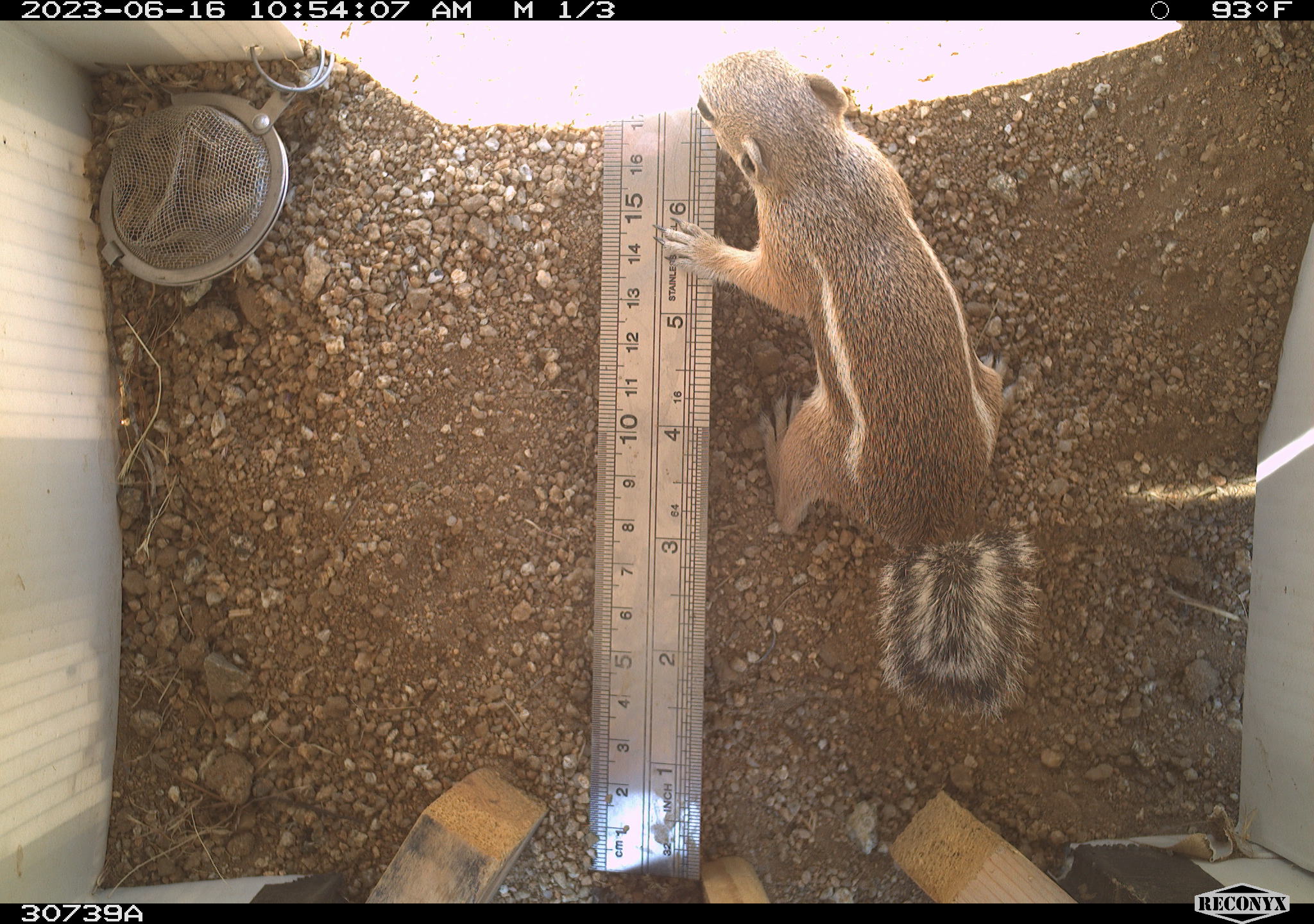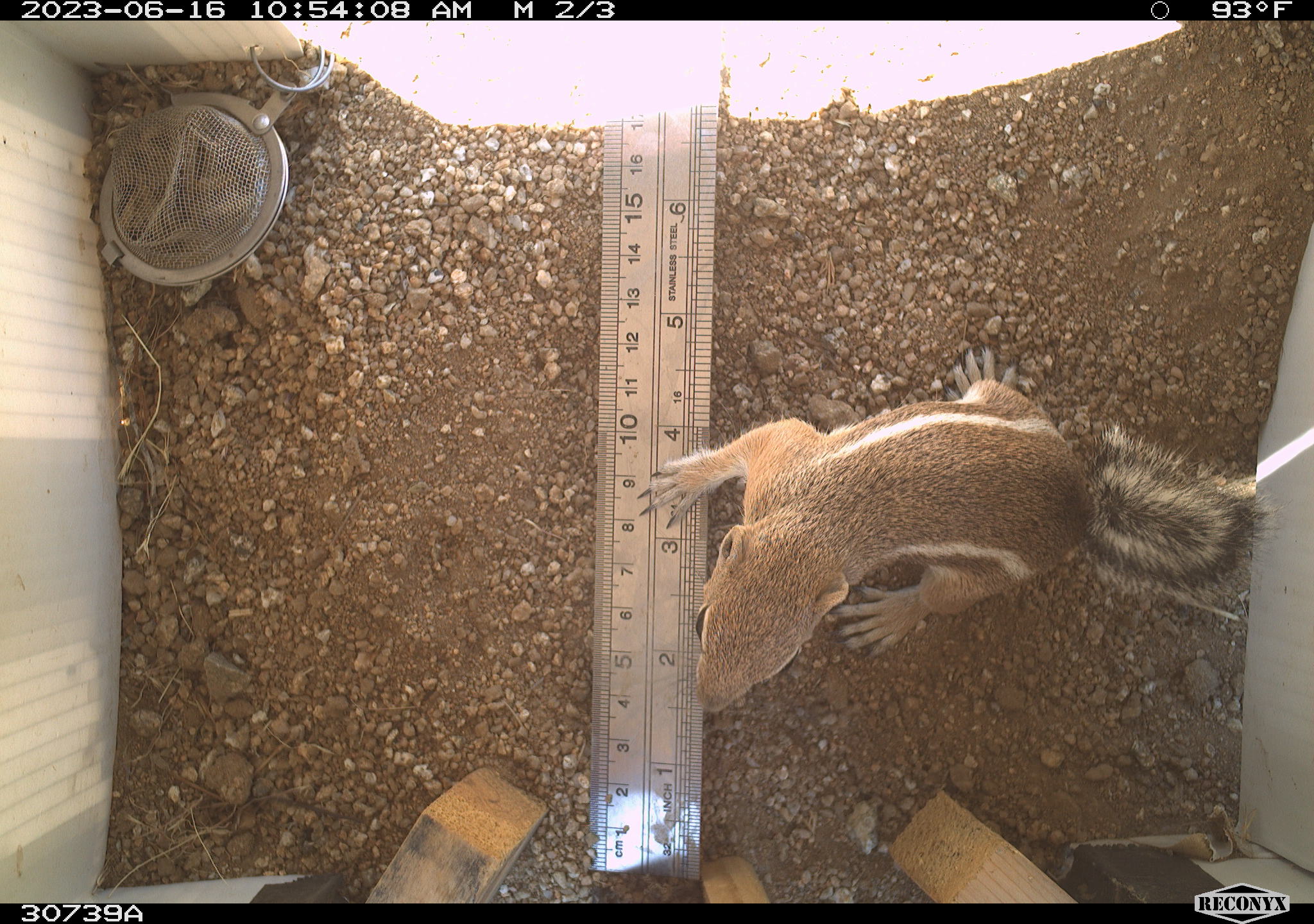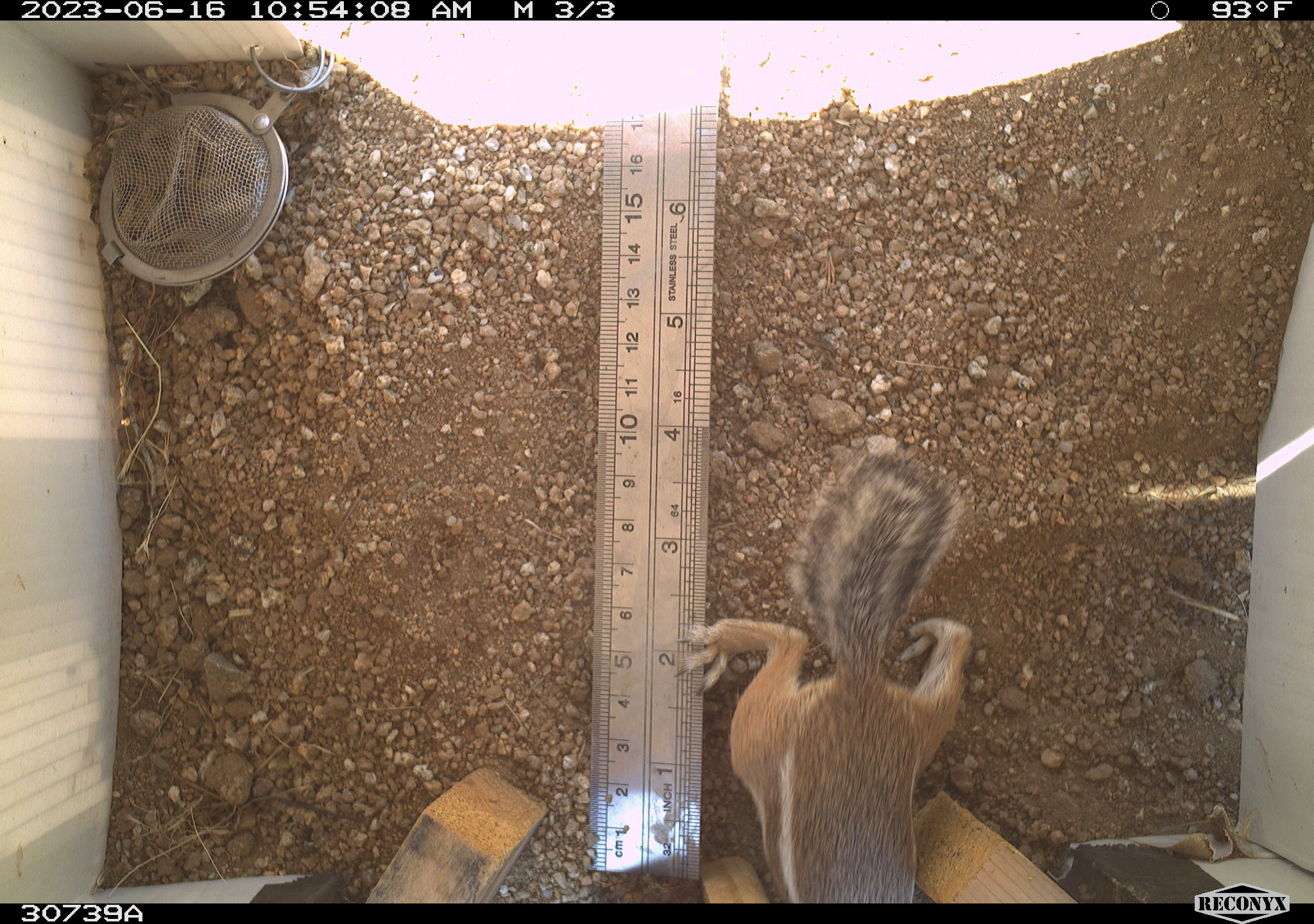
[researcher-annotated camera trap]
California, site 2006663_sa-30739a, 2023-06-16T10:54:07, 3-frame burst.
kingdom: Animalia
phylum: Chordata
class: Mammalia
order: Rodentia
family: Sciuridae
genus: Ammospermophilus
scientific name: Ammospermophilus leucurus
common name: white-tailed antelope squirrel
White-tailed antelope squirrel (Ammospermophilus leucurus).